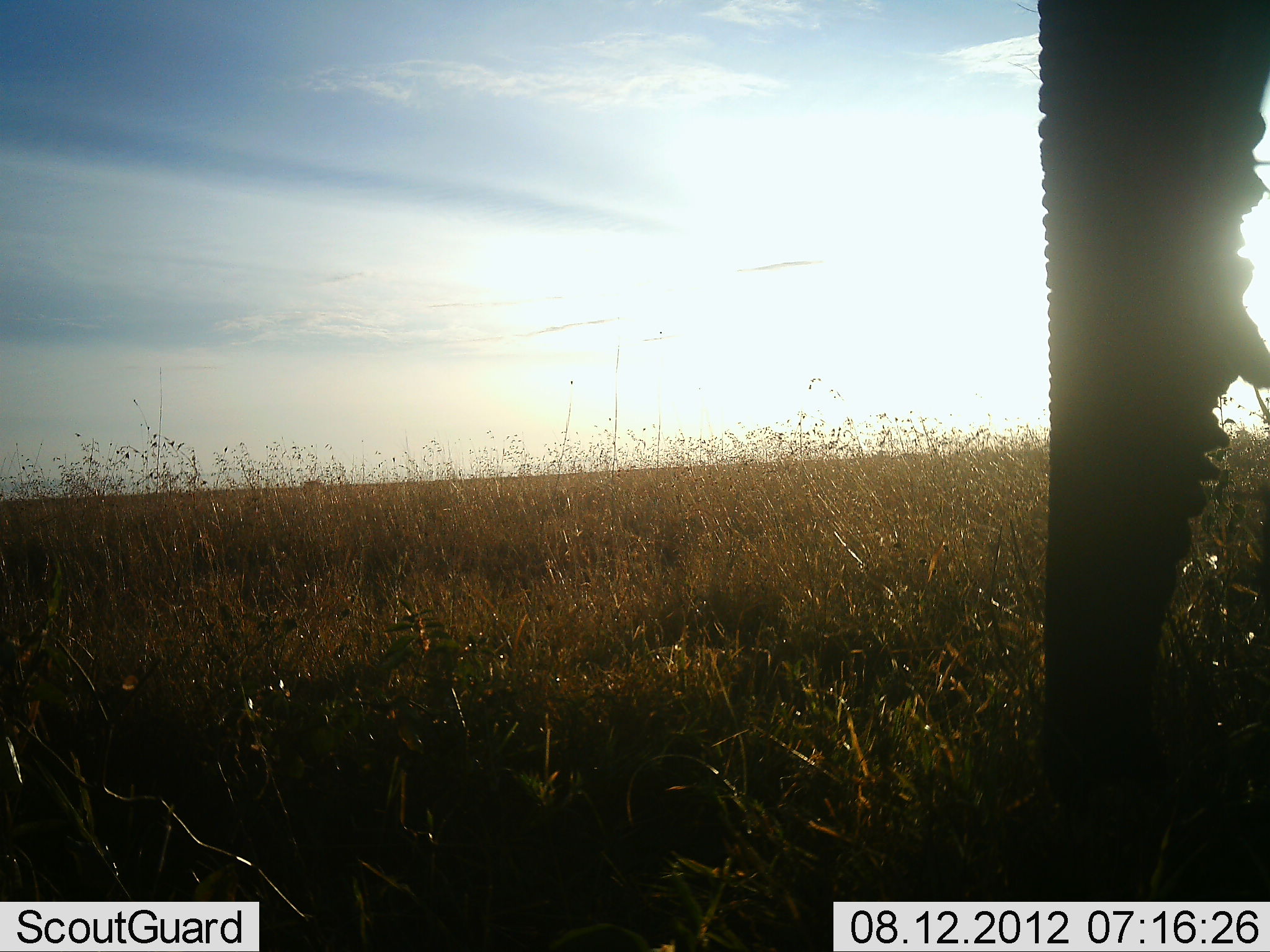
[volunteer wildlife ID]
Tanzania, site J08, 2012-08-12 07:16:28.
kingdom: Animalia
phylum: Chordata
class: Mammalia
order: Proboscidea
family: Elephantidae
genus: Loxodonta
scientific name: Loxodonta africana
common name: african bush elephant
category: elephant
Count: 1.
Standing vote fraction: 100%.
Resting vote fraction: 0%.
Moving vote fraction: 10%.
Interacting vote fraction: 10%.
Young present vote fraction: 0%.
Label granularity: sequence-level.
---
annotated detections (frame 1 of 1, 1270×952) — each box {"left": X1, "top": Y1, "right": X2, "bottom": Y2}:
animal: {"left": 1026, "top": 0, "right": 1270, "bottom": 769}